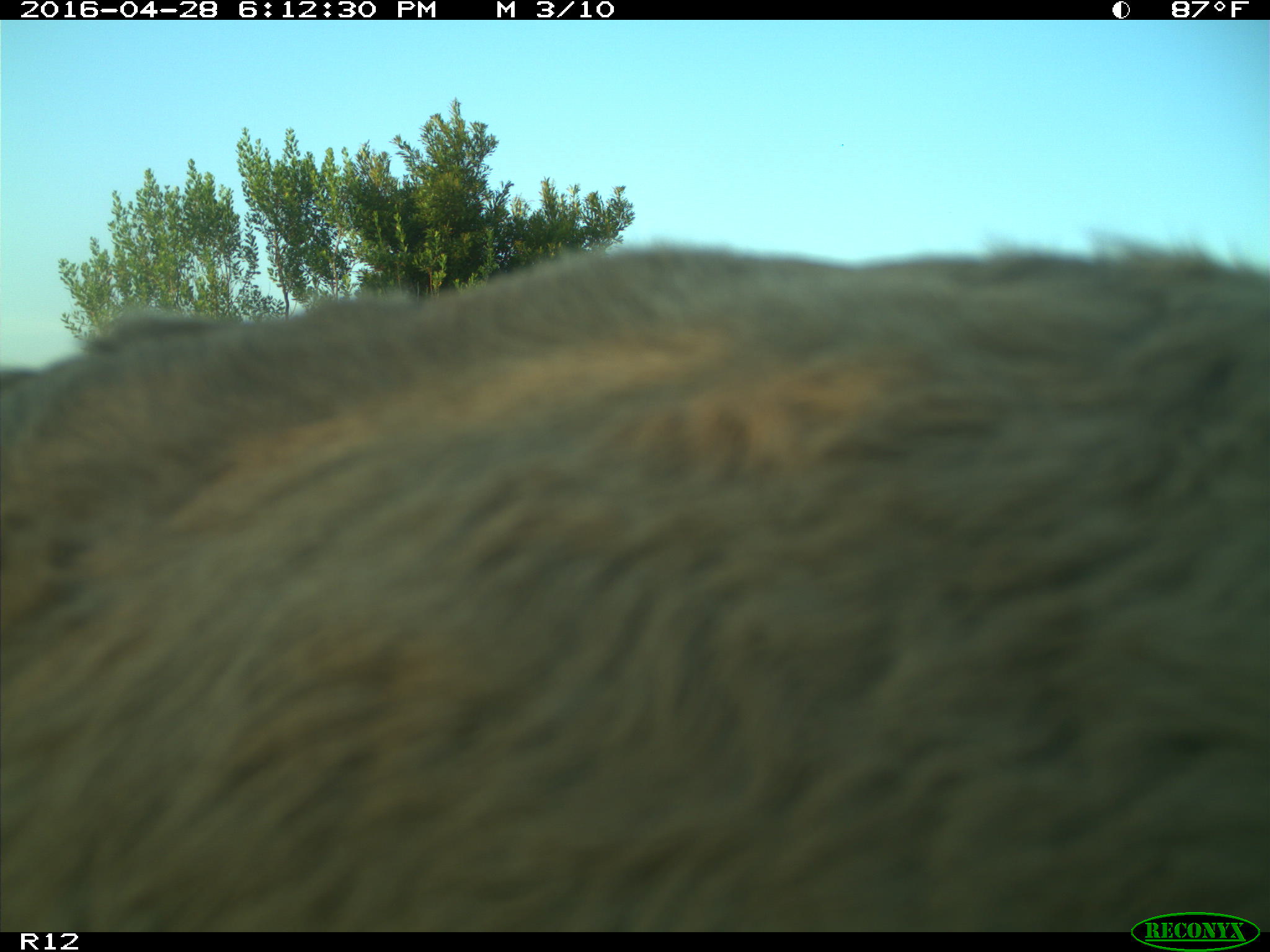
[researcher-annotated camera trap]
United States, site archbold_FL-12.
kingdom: Animalia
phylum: Chordata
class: Mammalia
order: Artiodactyla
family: Bovidae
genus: Bos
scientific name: Bos taurus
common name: domestic cow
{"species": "Bos taurus (domestic cow)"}